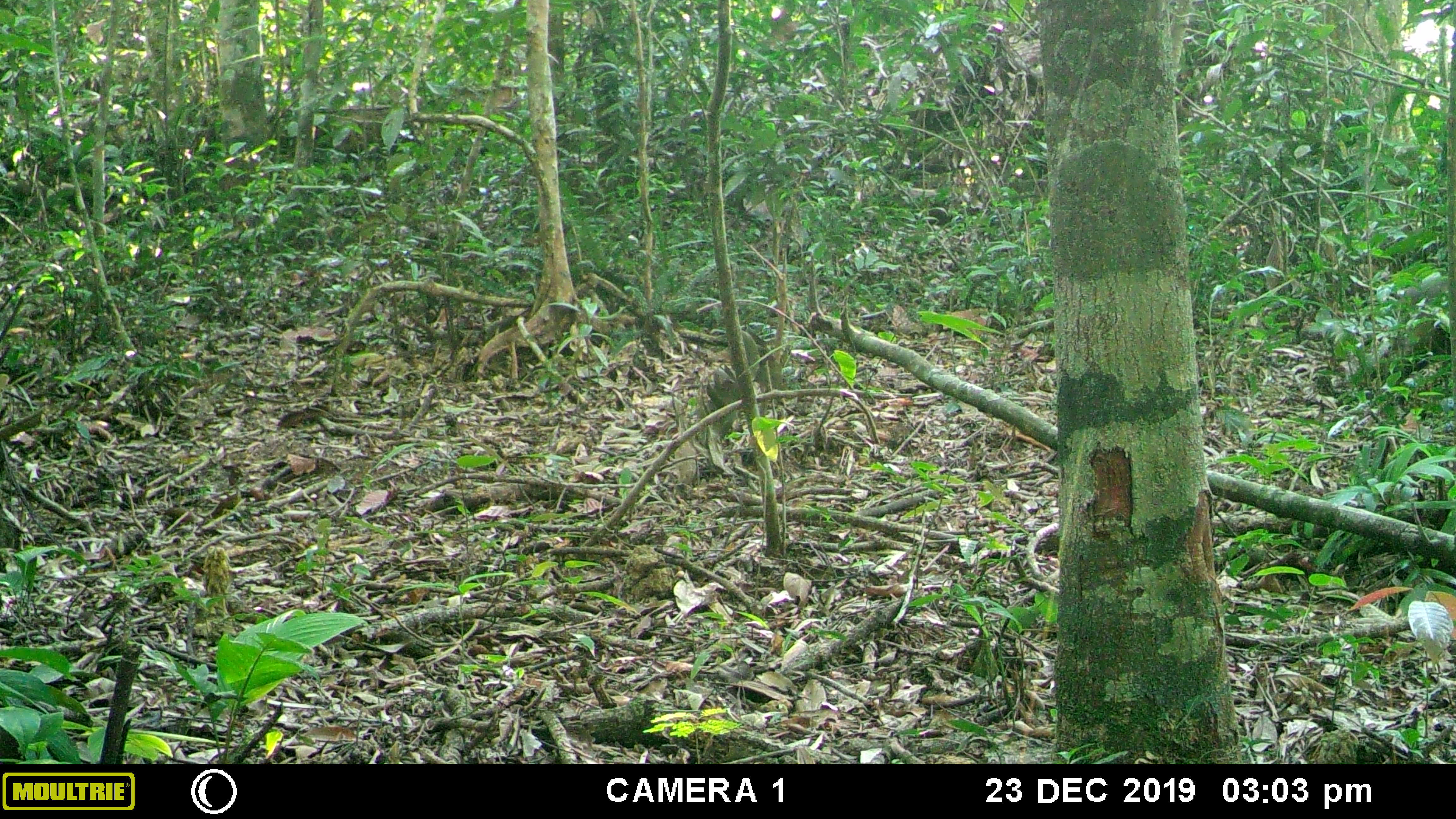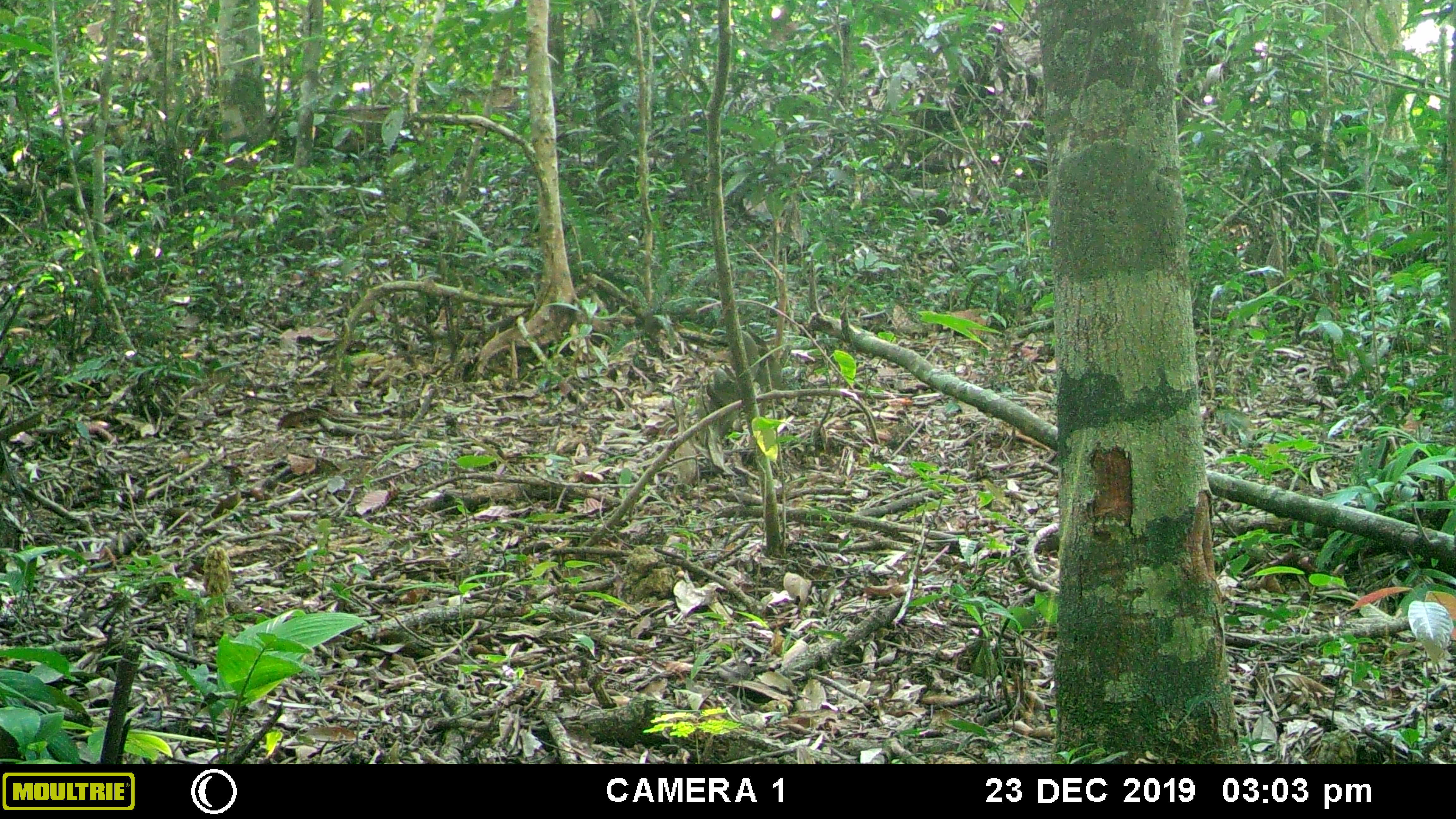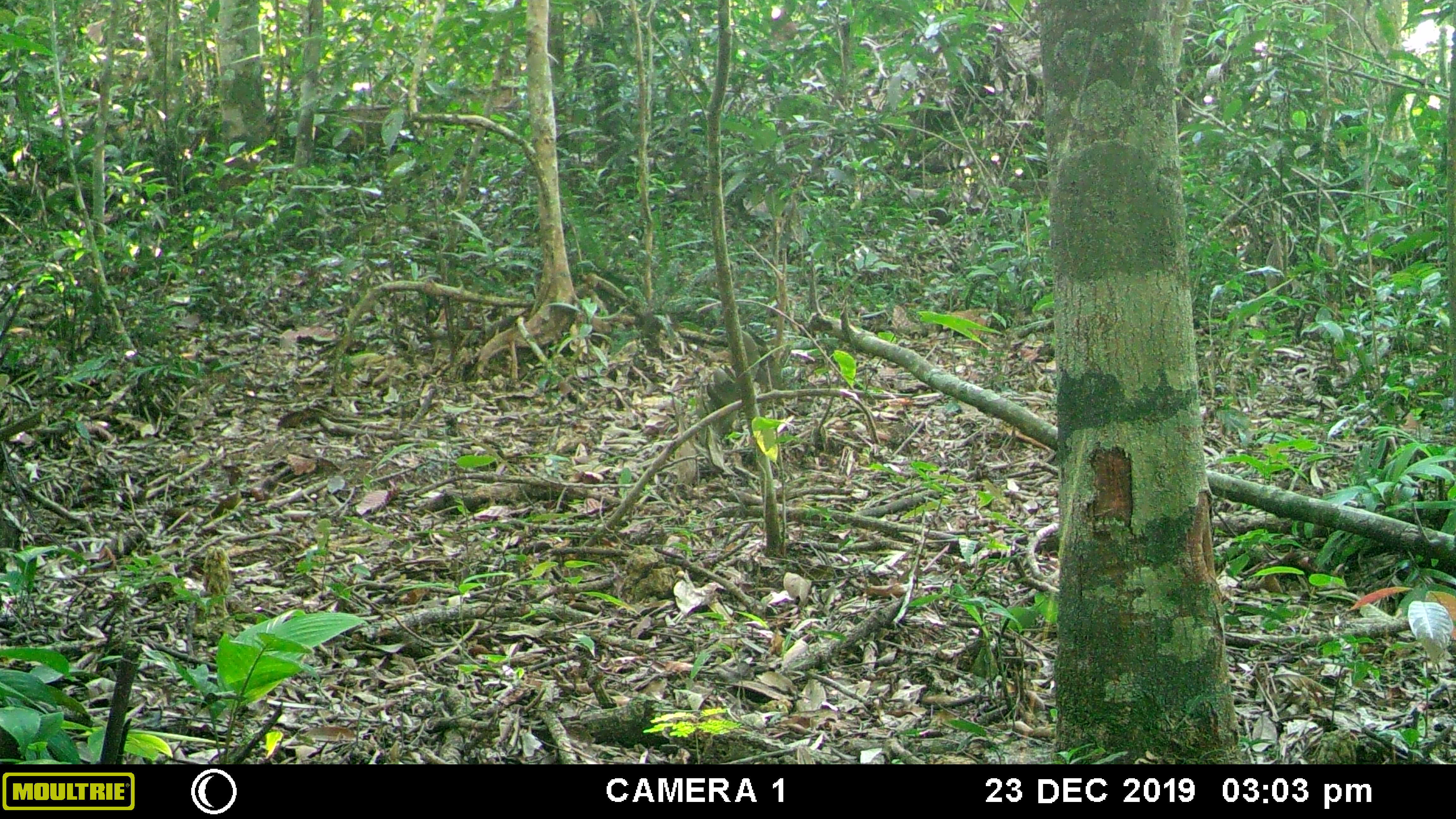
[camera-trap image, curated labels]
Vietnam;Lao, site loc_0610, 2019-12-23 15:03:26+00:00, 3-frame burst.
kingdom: Animalia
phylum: Chordata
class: Mammalia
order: Primates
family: Cercopithecidae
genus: Macaca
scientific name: Macaca arctoides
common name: stump-tailed macaque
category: stump tailed macaque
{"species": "stump tailed macaque (stump-tailed macaque) (Macaca arctoides)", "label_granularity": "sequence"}